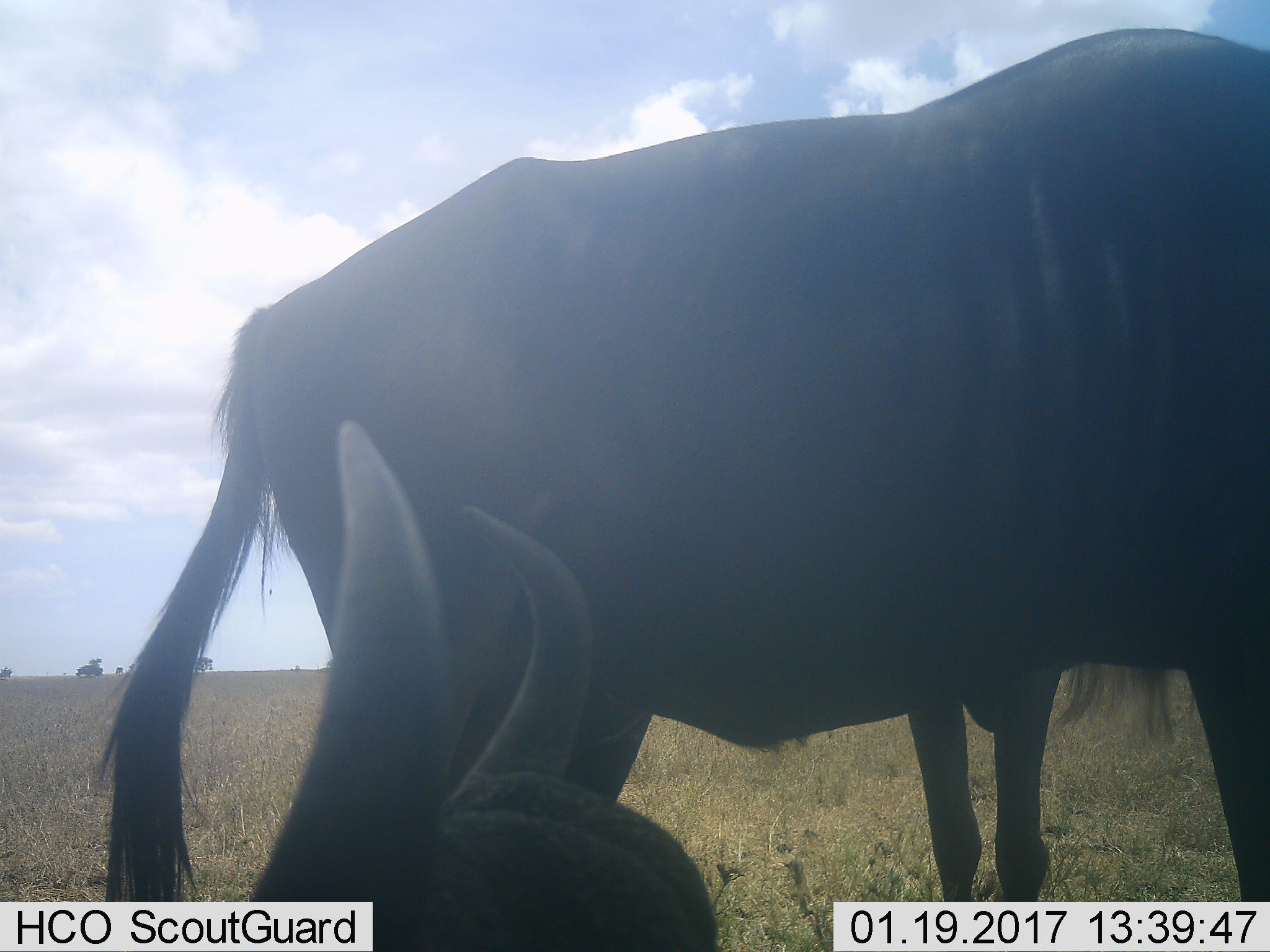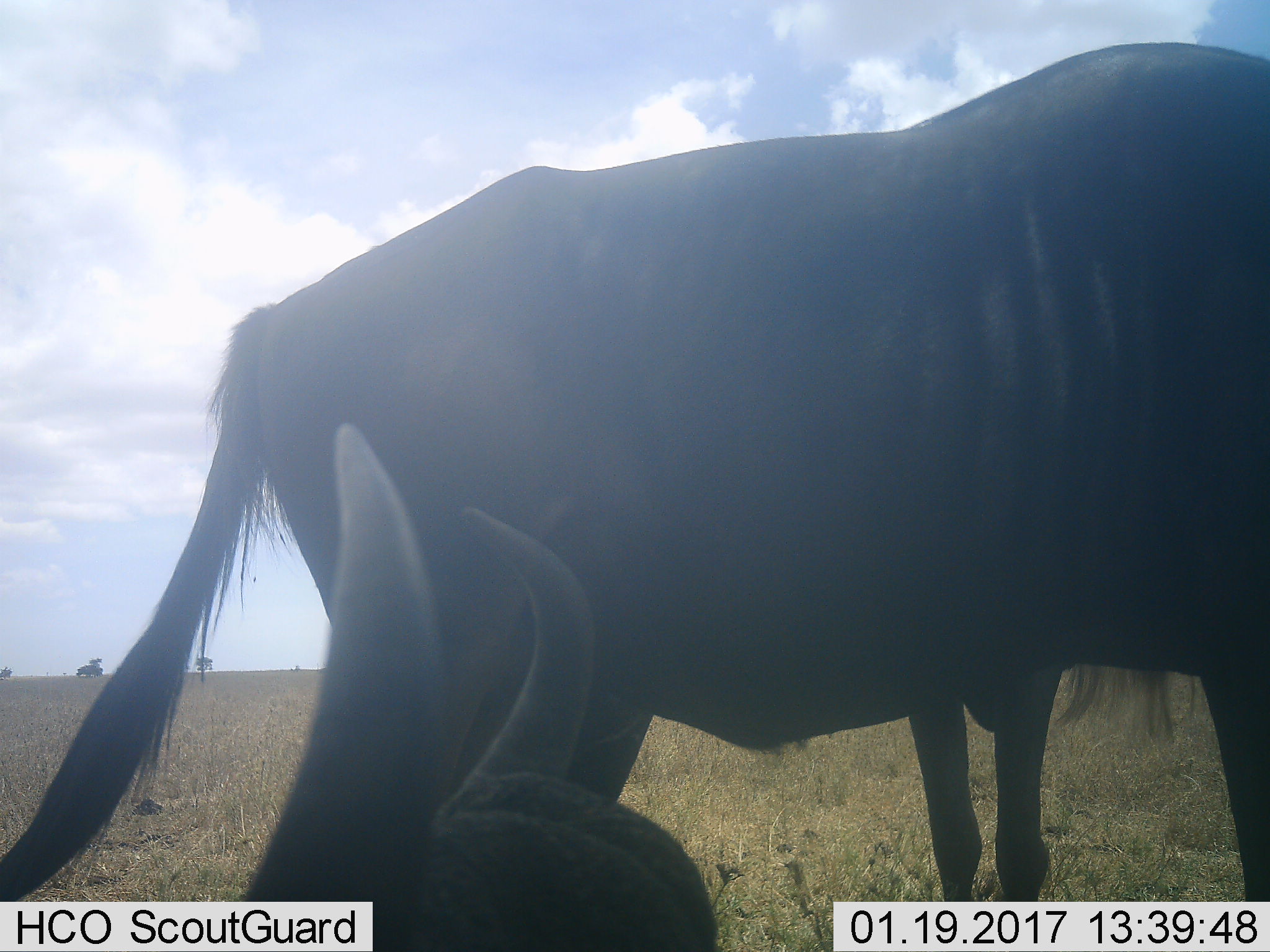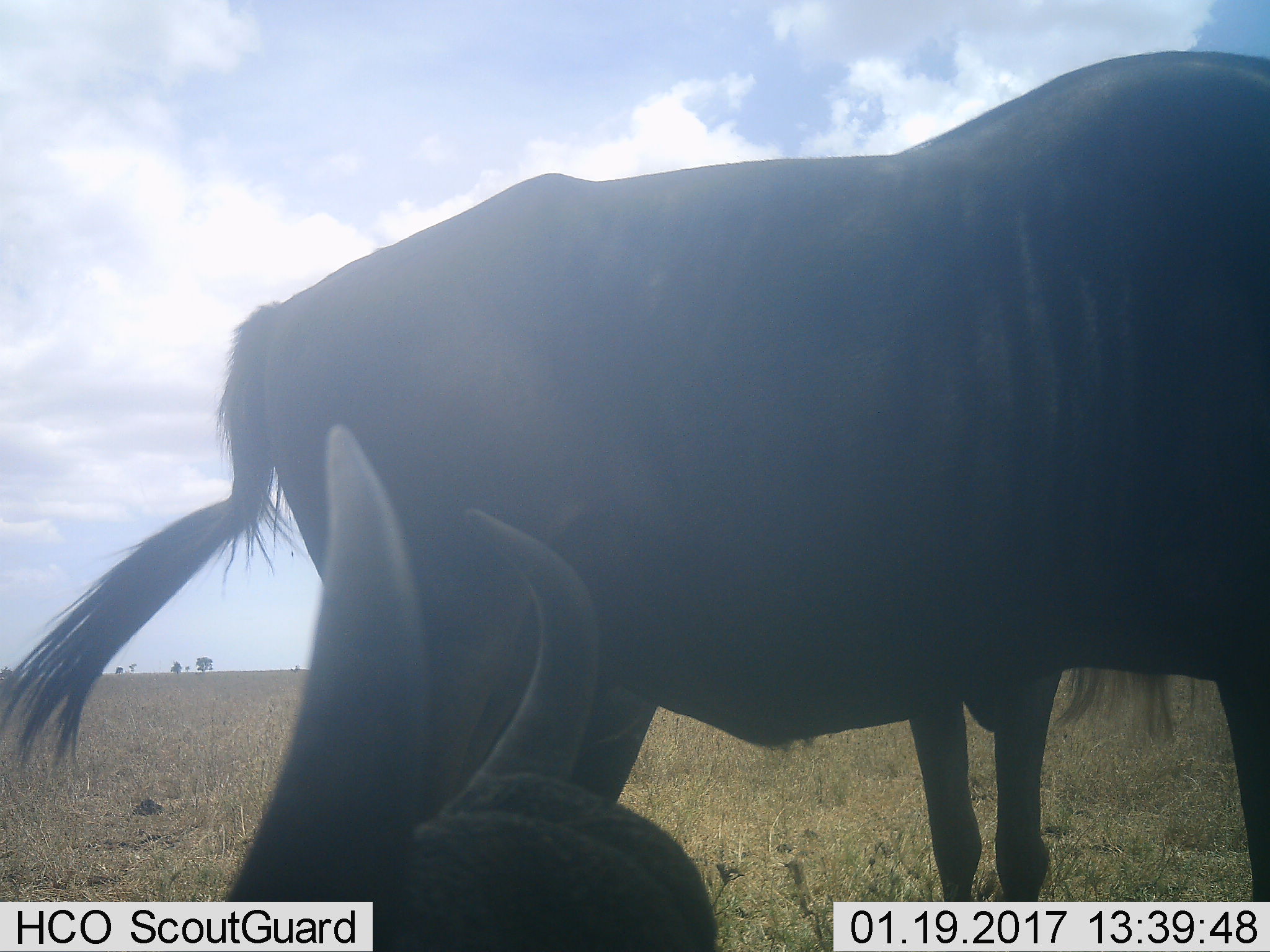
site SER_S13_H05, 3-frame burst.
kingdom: Animalia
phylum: Chordata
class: Mammalia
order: Artiodactyla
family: Bovidae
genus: Connochaetes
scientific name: Connochaetes taurinus taurinus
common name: blue wildebeest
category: wildebeestblue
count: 1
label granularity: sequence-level